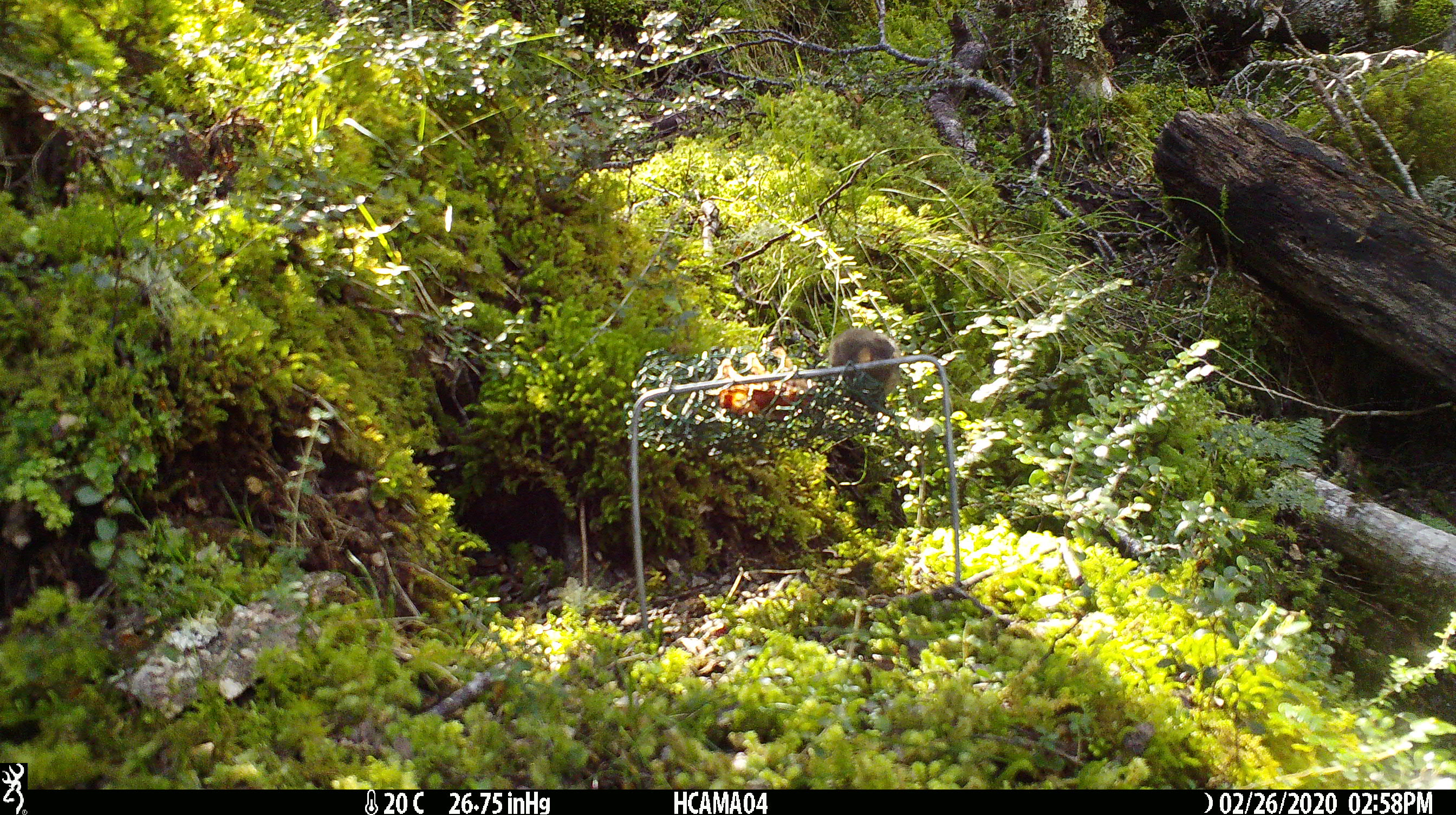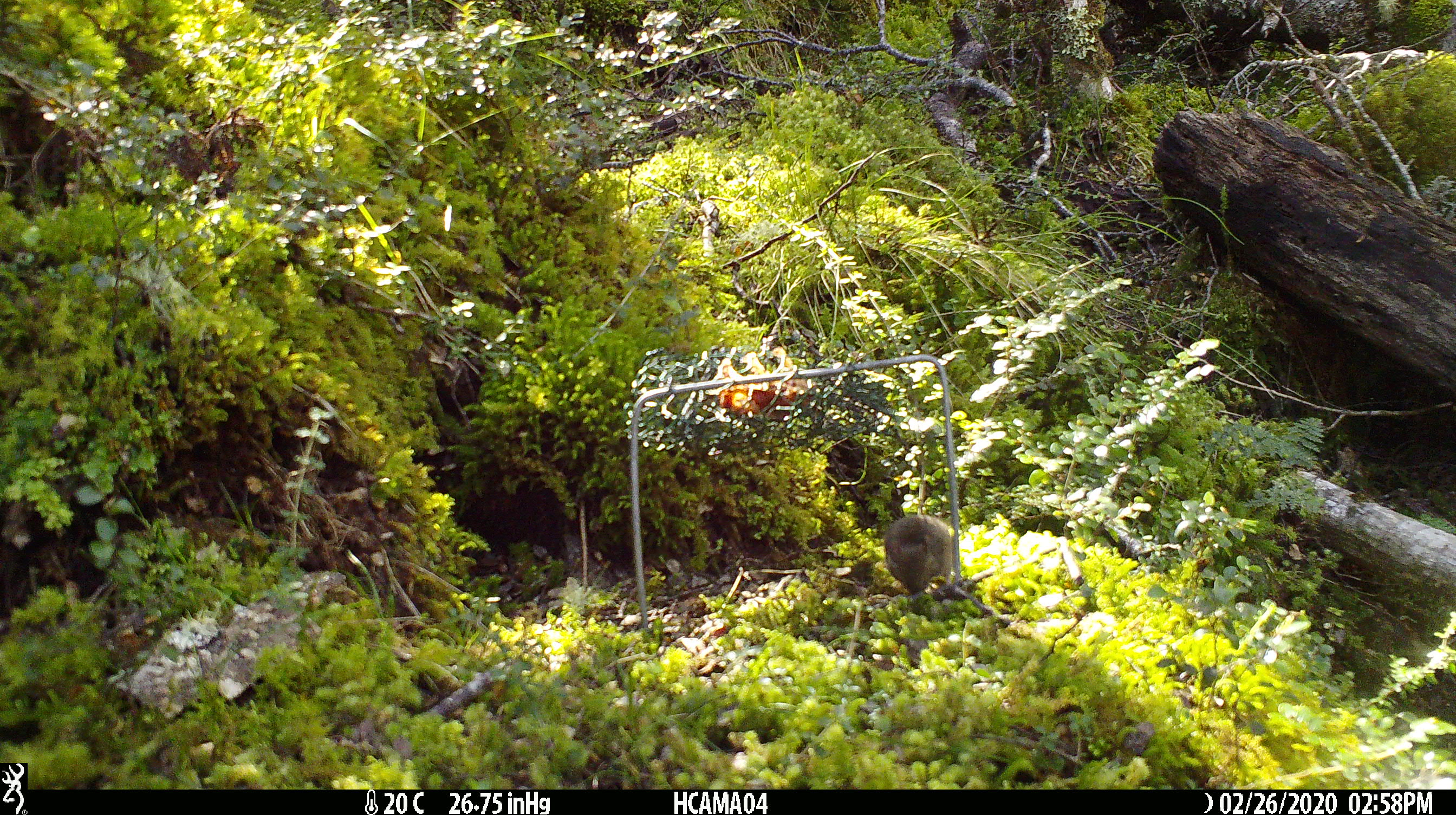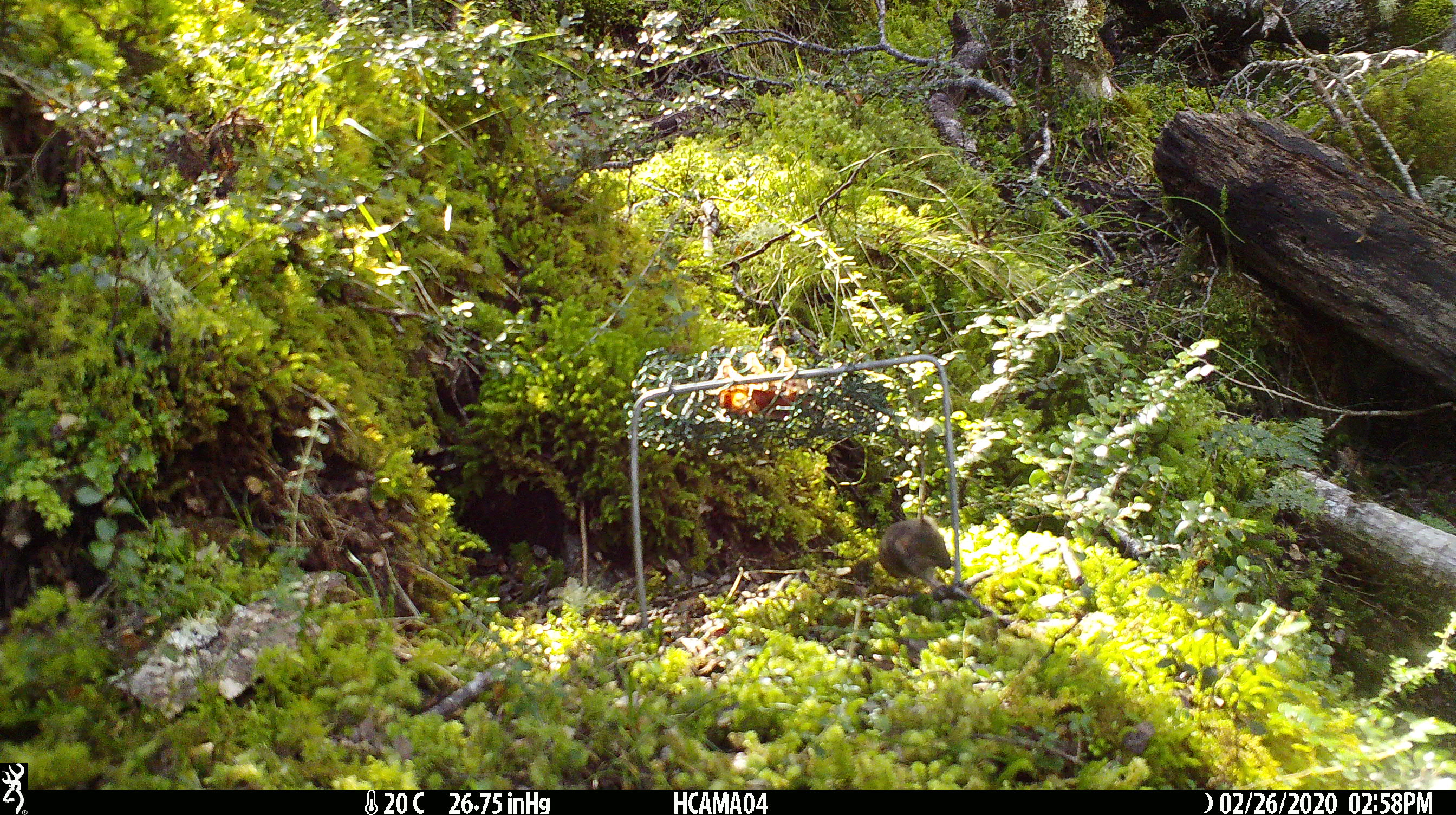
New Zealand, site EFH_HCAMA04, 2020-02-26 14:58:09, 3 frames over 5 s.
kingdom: Animalia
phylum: Chordata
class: Mammalia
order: Rodentia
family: Muridae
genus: Mus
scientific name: Mus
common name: mouse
Mouse (Mus).